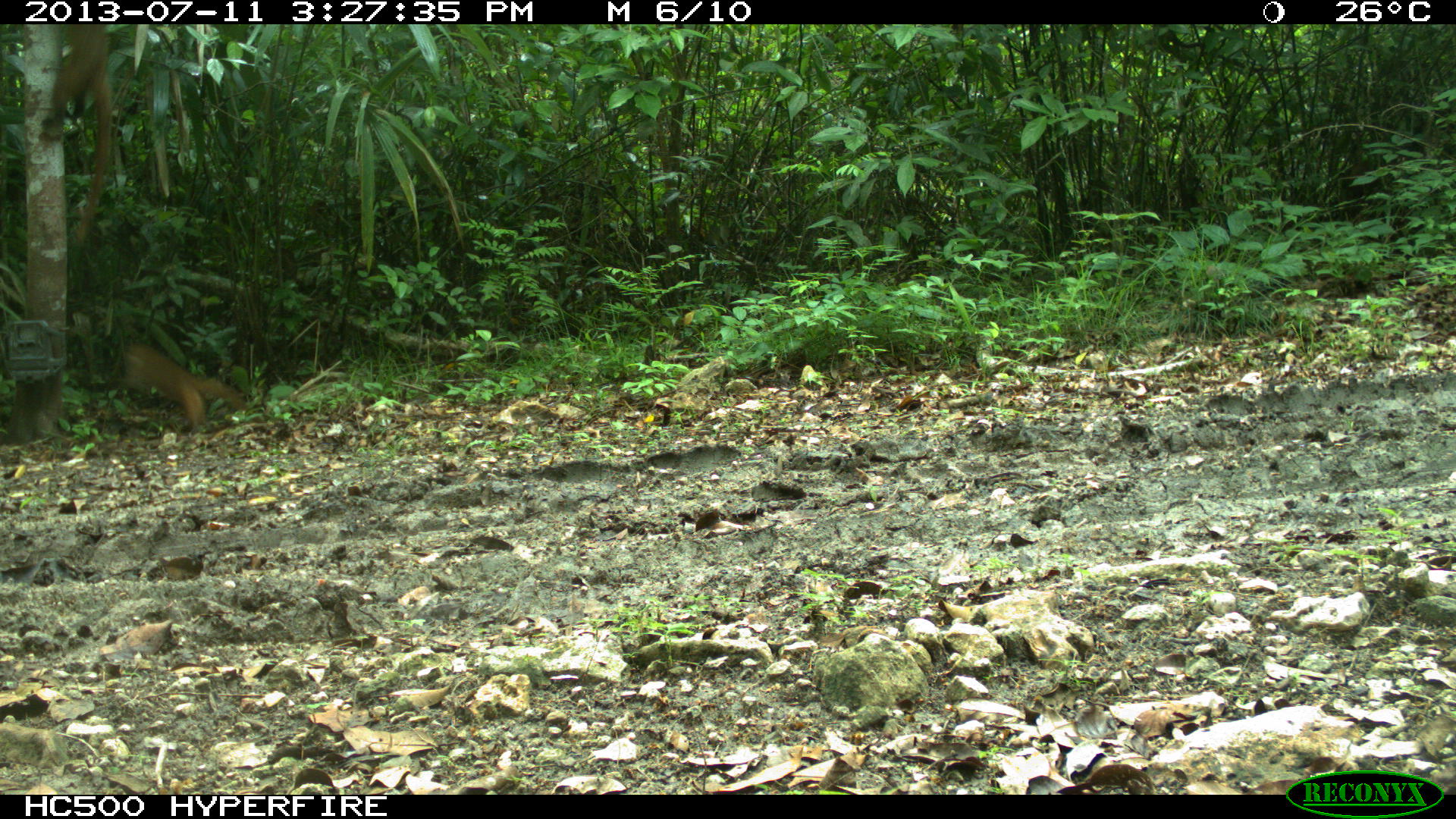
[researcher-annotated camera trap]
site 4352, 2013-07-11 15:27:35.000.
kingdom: Animalia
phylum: Chordata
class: Mammalia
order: Carnivora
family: Procyonidae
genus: Nasua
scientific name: Nasua narica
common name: white-nosed coati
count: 3